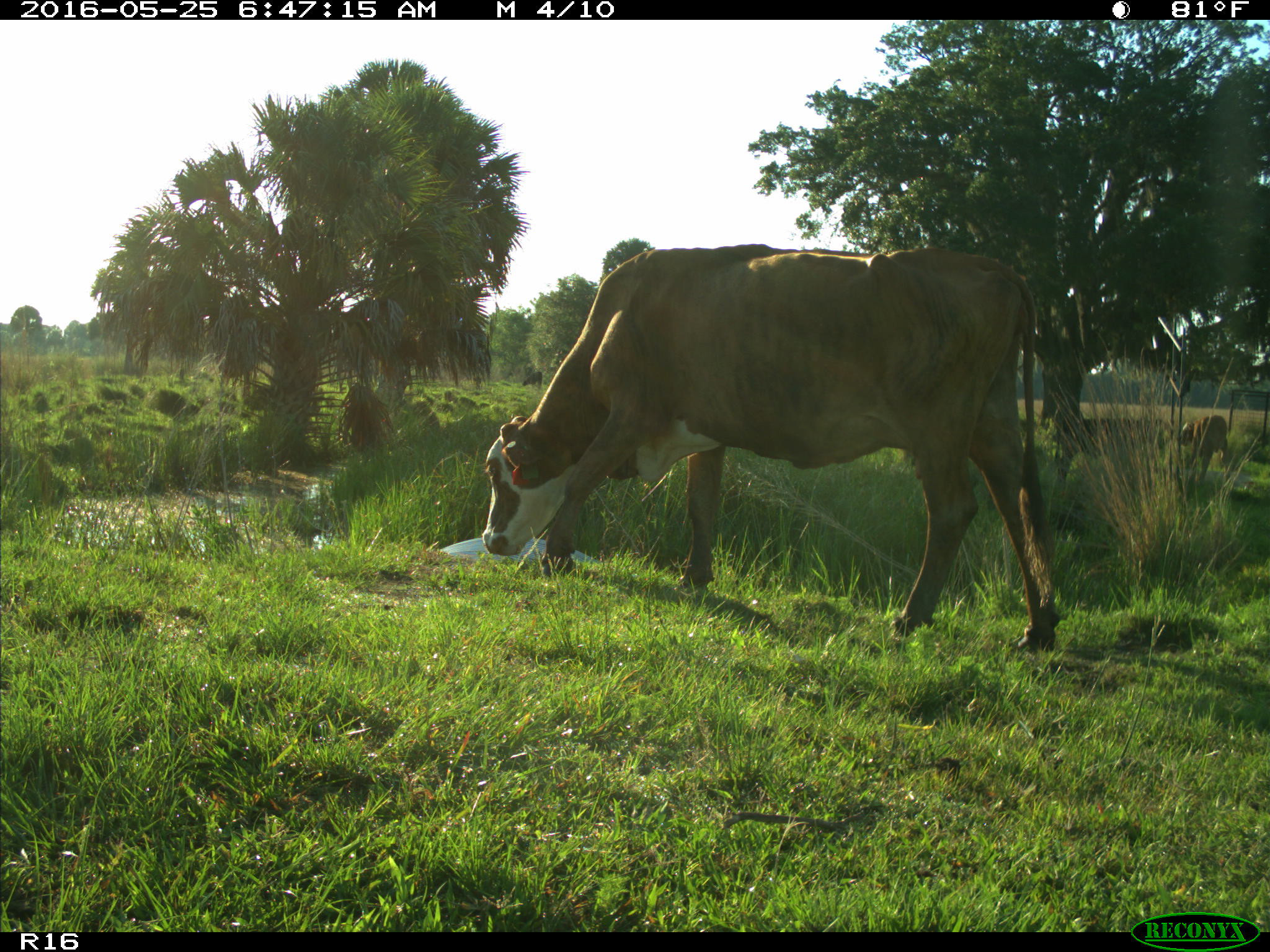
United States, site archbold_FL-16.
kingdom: Animalia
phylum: Chordata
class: Mammalia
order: Artiodactyla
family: Bovidae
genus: Bos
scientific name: Bos taurus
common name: domestic cow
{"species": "Bos taurus (domestic cow)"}